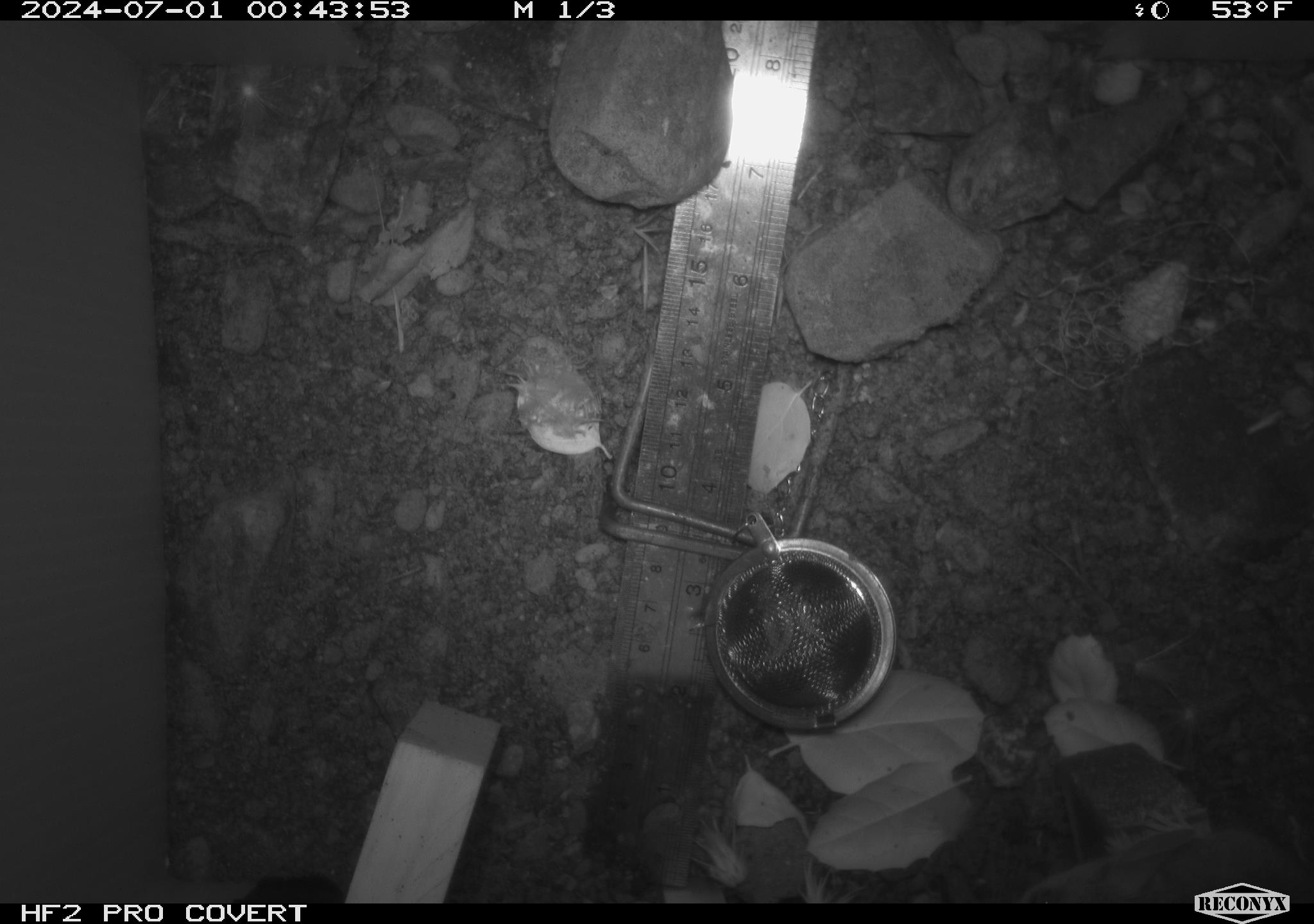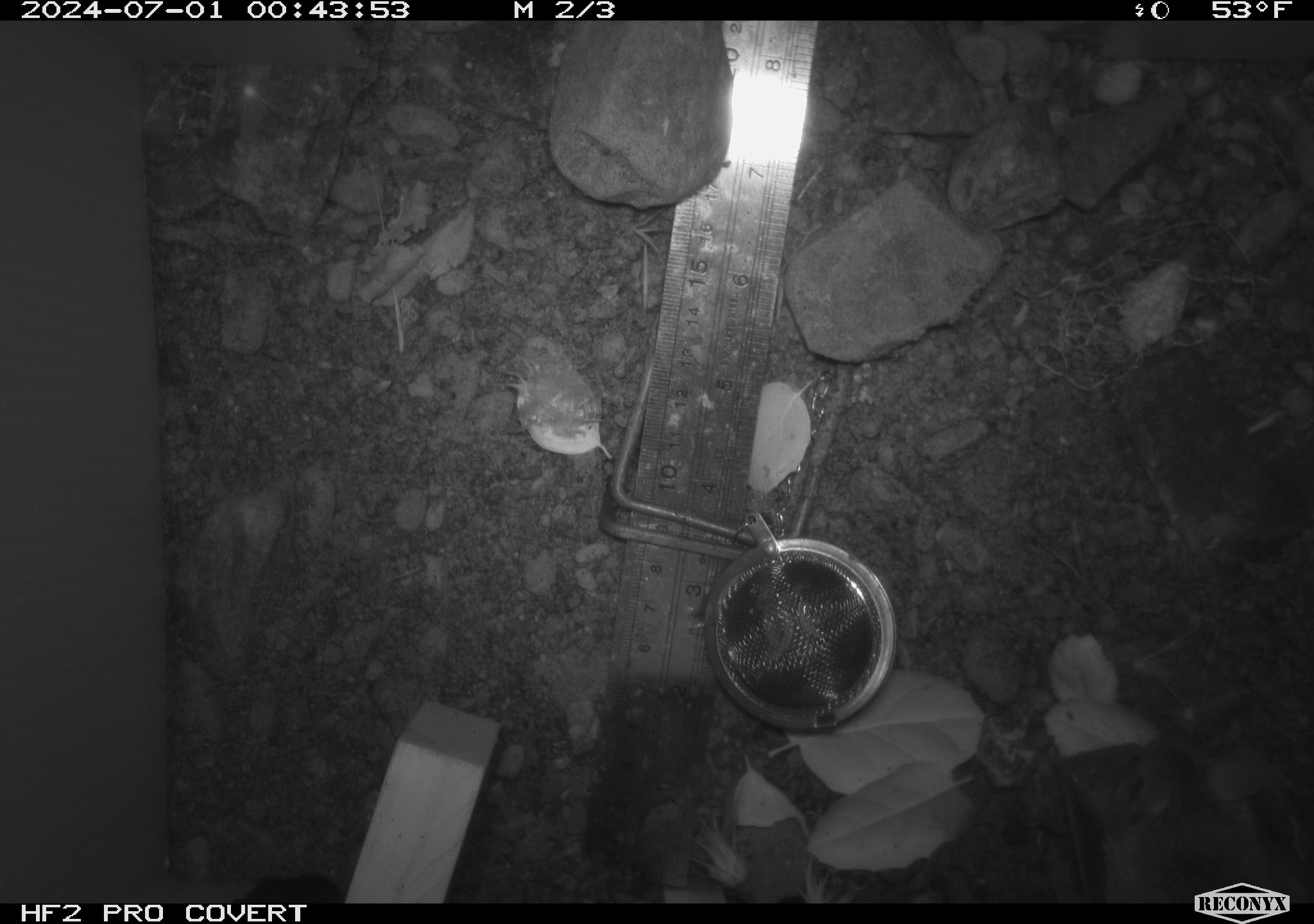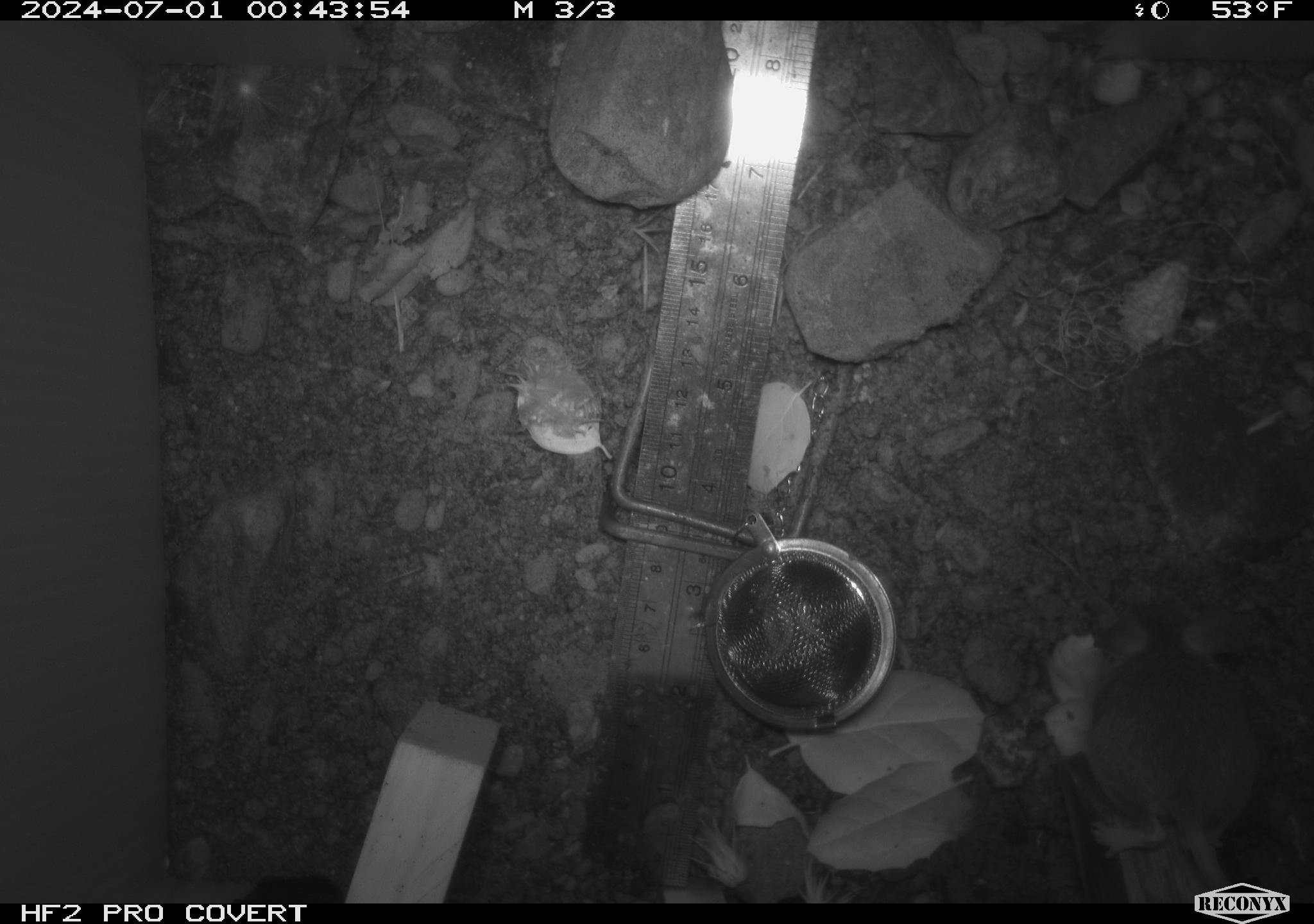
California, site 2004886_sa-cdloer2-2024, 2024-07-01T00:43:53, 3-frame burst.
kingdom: Animalia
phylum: Chordata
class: Mammalia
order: Rodentia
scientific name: Rodentia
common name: mouse species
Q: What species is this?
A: Mouse species (Rodentia).